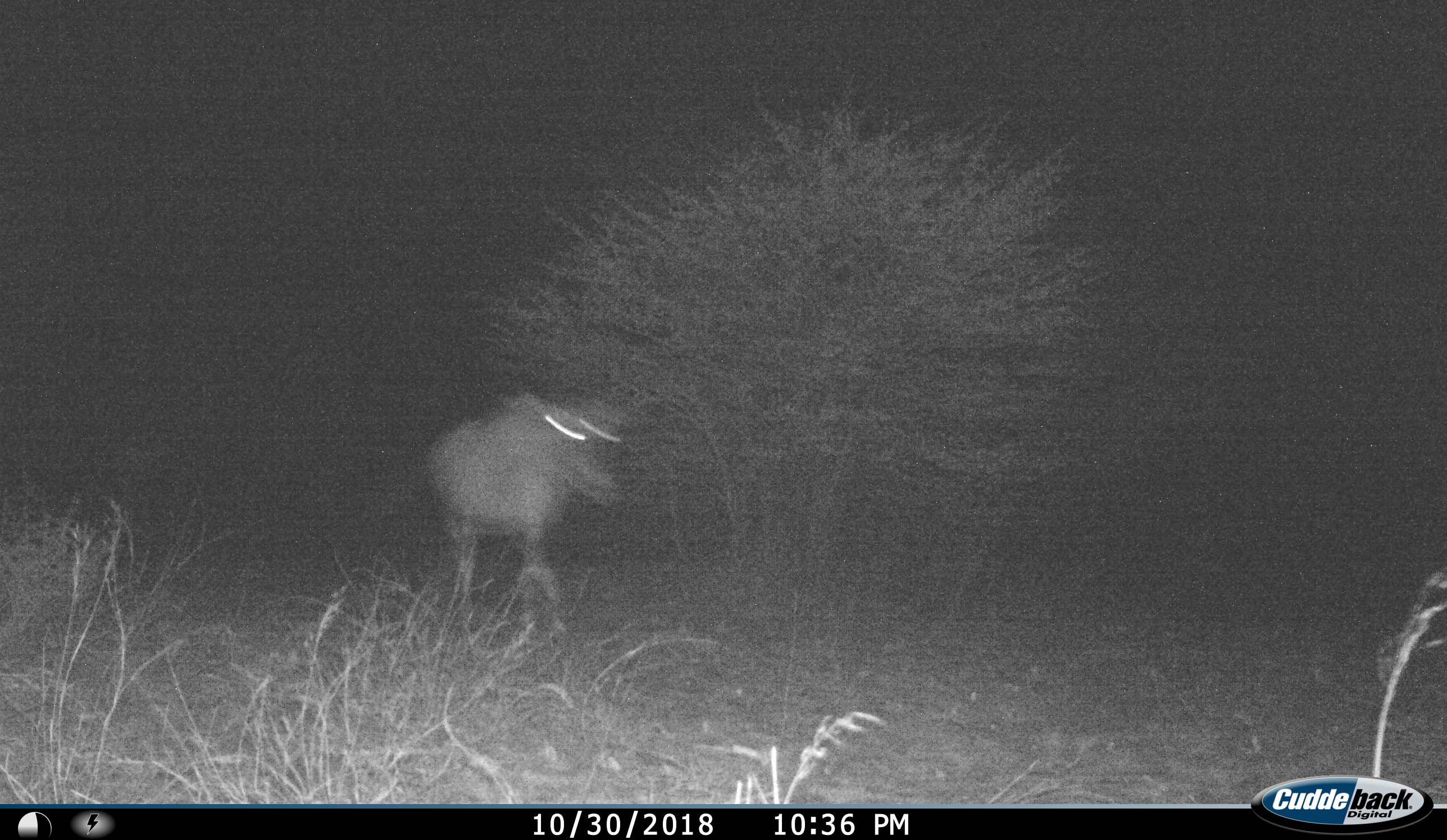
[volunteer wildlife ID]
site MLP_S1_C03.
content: unidentified animal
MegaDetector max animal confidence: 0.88